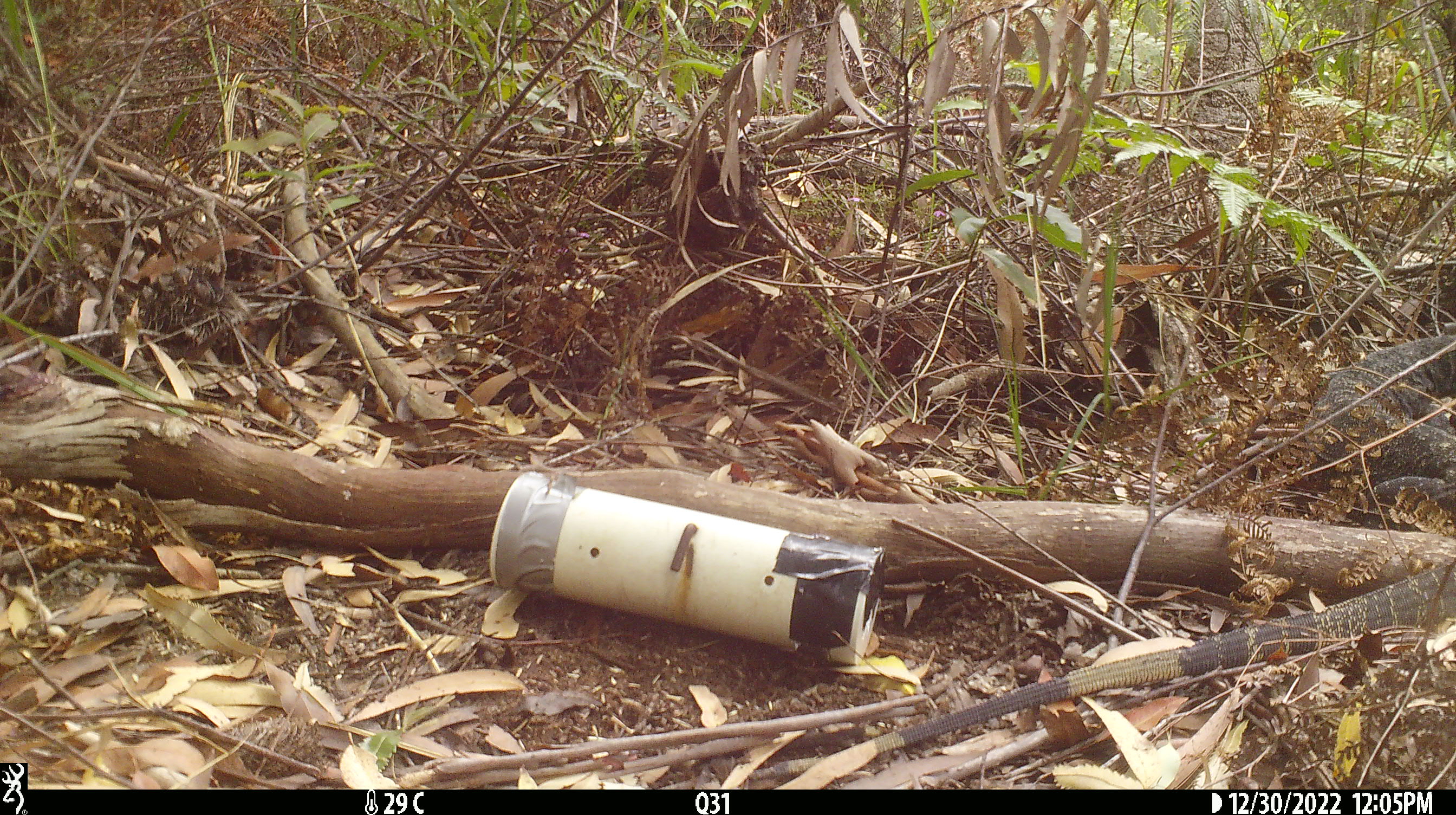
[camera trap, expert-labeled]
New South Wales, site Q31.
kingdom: Animalia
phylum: Chordata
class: Reptilia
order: Squamata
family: Varanidae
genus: Varanus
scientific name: Varanus varius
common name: lace monitor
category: goanna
Goanna (lace monitor) (Varanus varius).